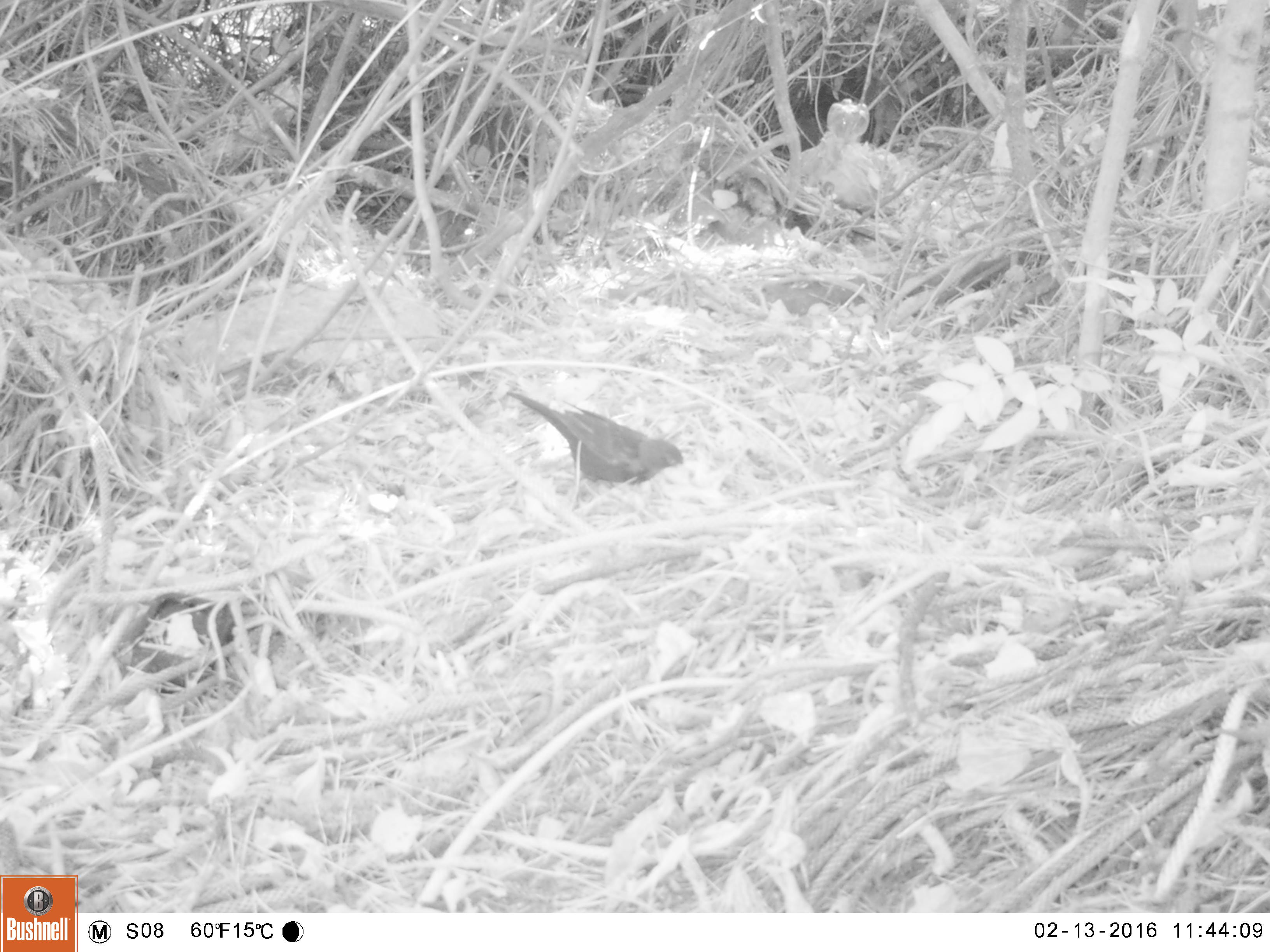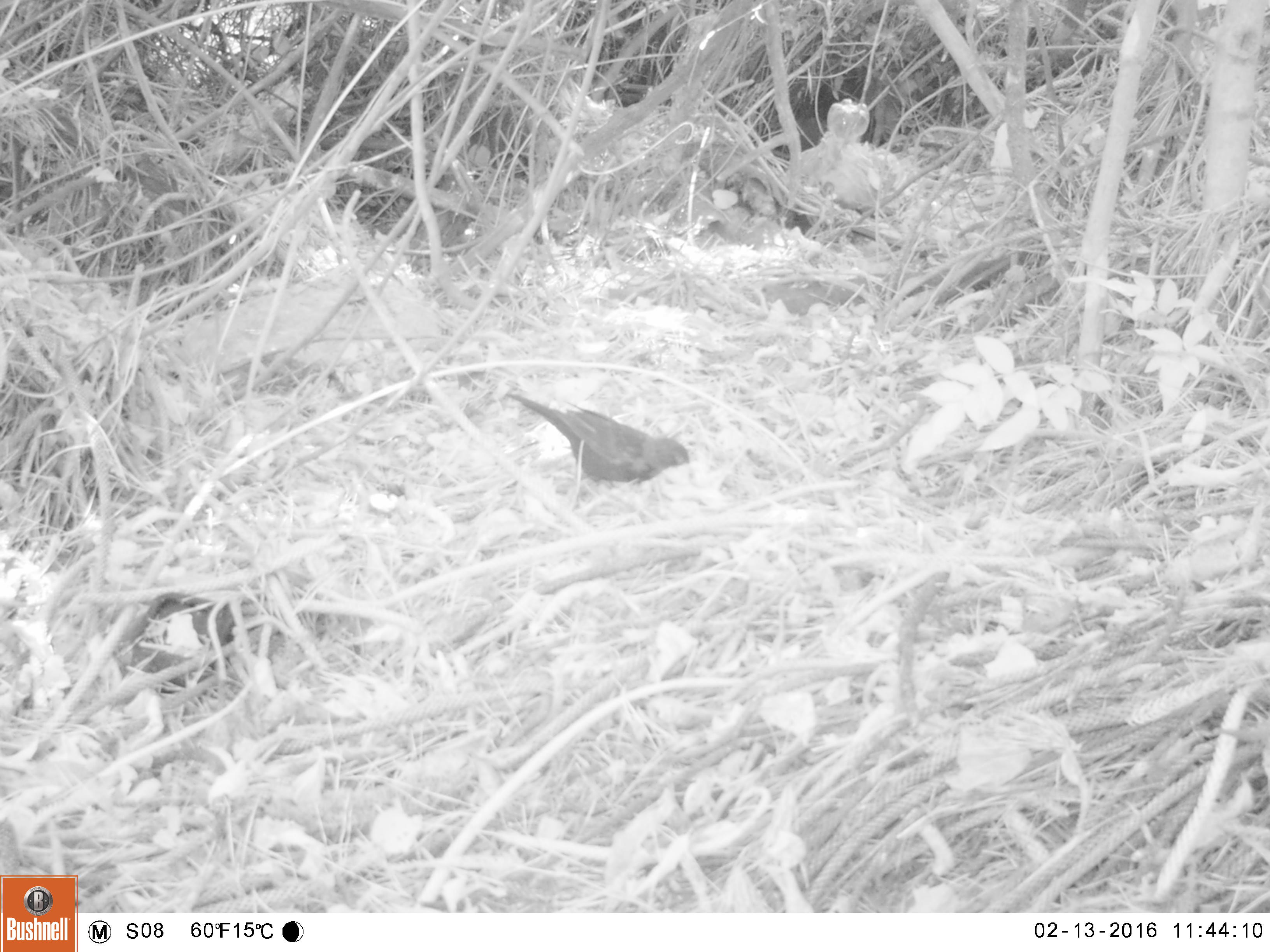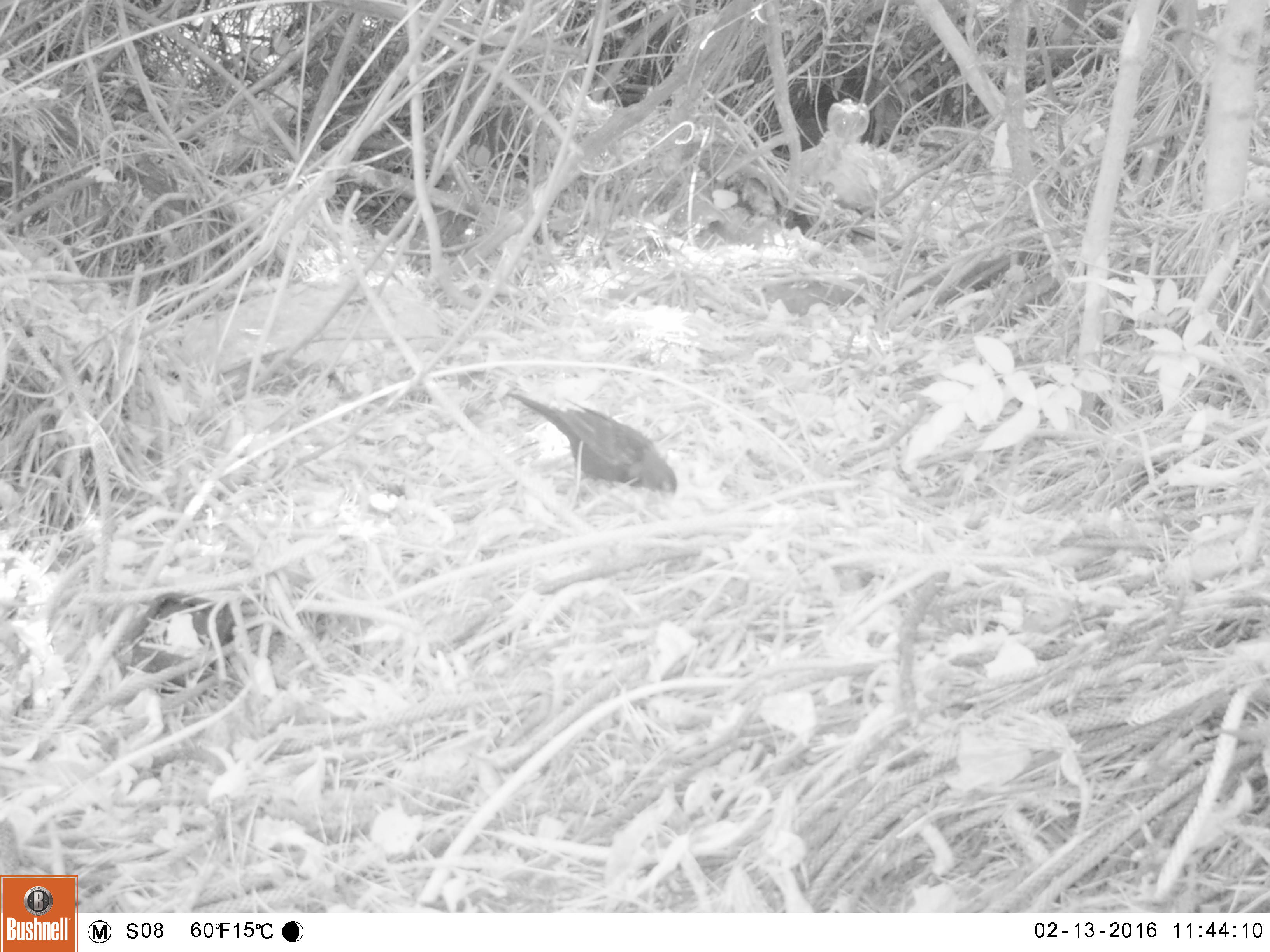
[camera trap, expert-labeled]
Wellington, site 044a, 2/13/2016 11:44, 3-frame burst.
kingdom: Animalia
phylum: Chordata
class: Aves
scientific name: Aves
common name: bird